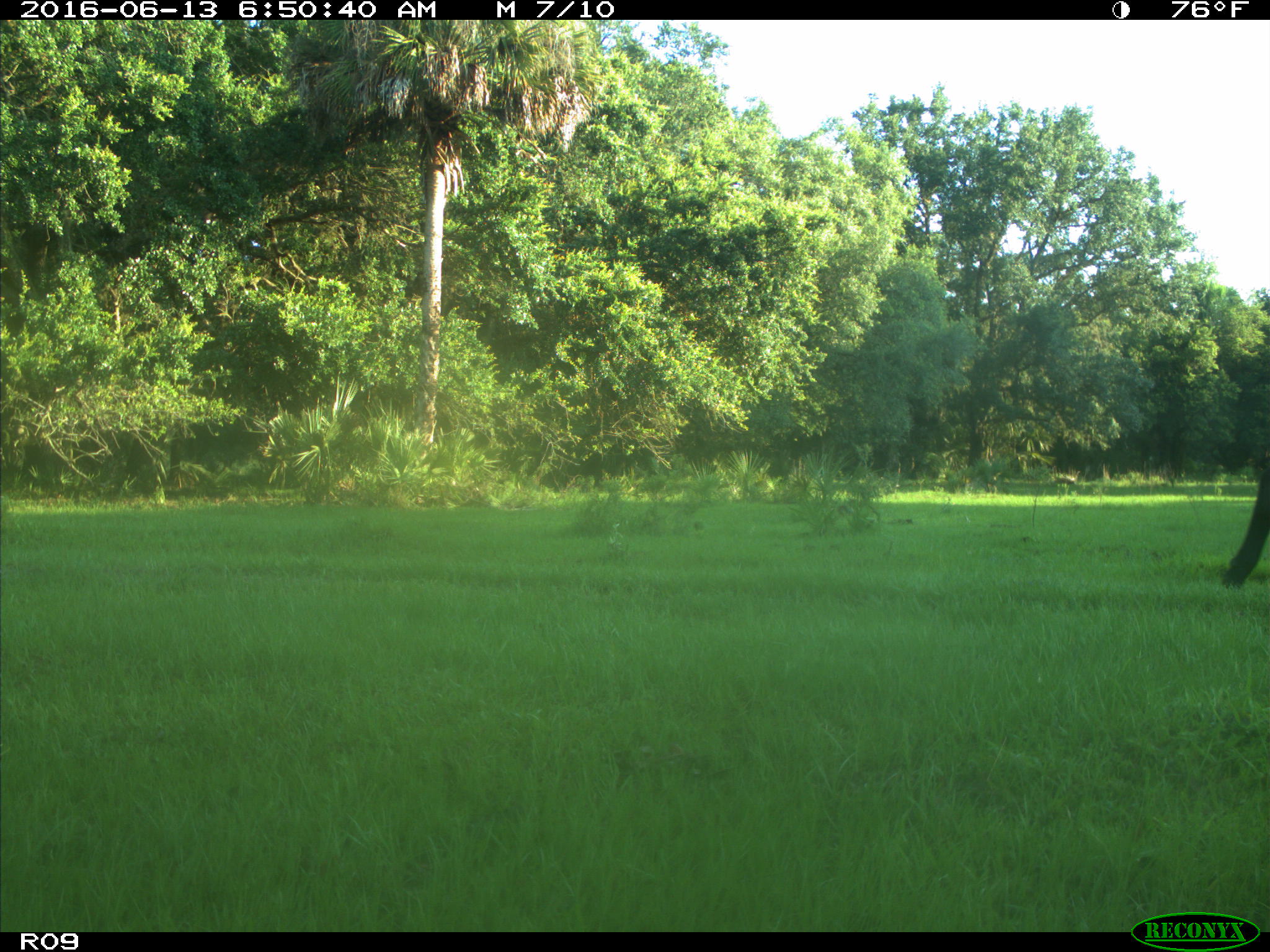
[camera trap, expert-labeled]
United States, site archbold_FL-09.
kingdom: Animalia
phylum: Chordata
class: Mammalia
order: Artiodactyla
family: Bovidae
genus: Bos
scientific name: Bos taurus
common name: domestic cow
Bos taurus (domestic cow).